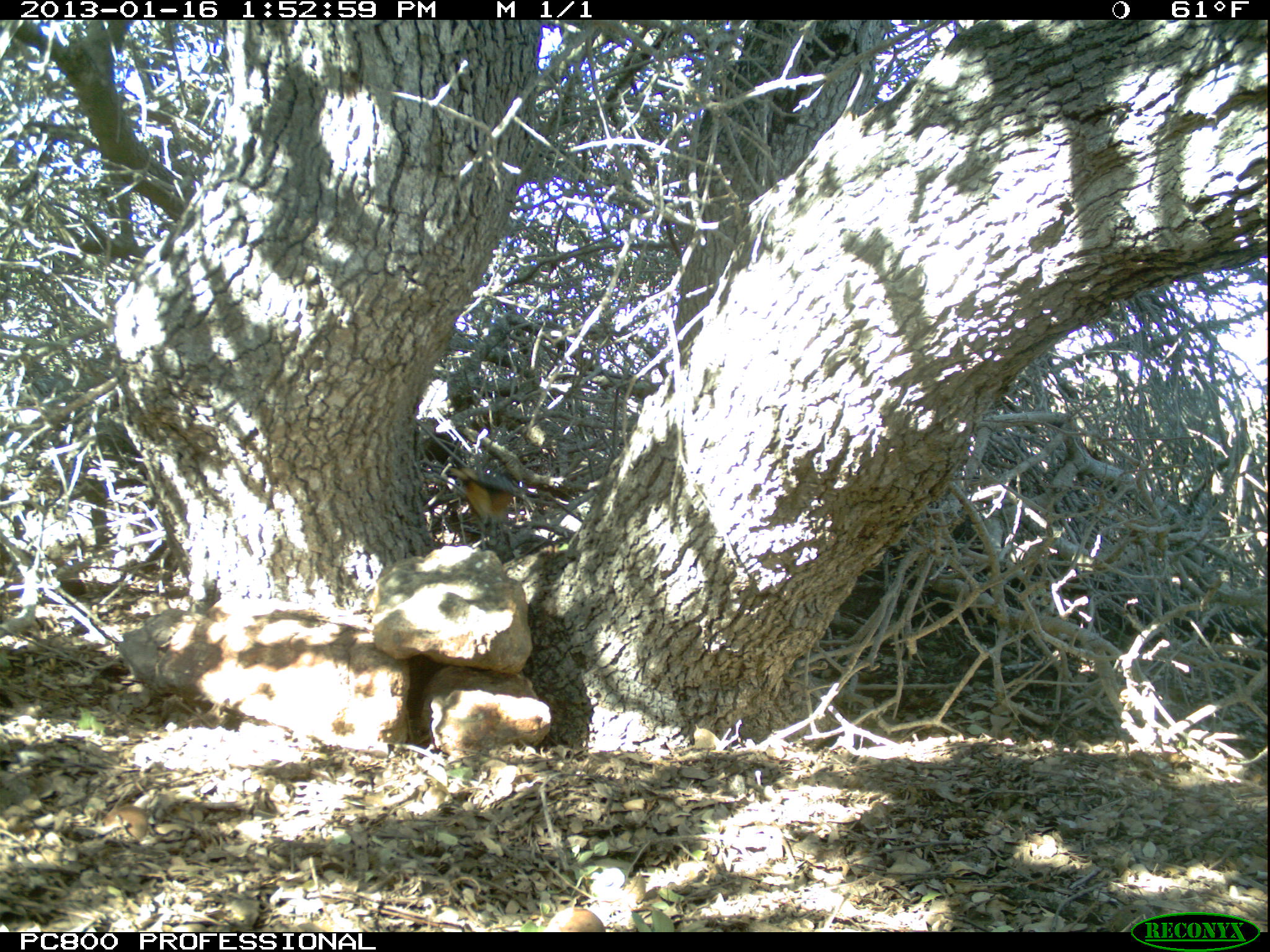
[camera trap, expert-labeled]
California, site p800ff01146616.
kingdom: Animalia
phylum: Chordata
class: Aves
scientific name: Aves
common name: bird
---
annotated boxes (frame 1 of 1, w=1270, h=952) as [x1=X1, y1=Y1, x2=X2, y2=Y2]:
bird: [x1=446, y1=465, x2=516, y2=550]